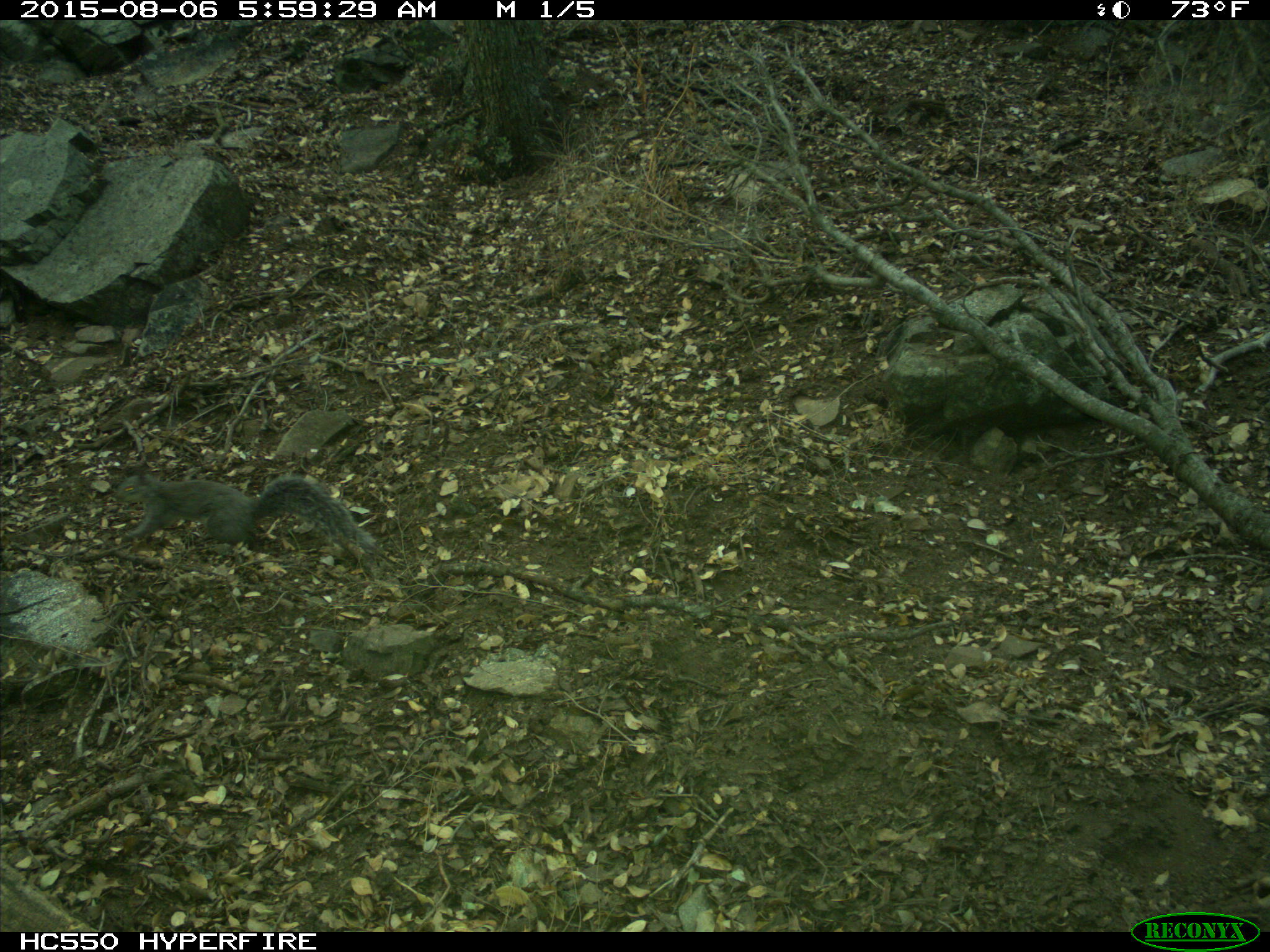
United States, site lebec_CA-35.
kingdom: Animalia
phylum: Chordata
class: Mammalia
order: Rodentia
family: Sciuridae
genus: Sciurus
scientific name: Sciurus carolinensis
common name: eastern gray squirrel